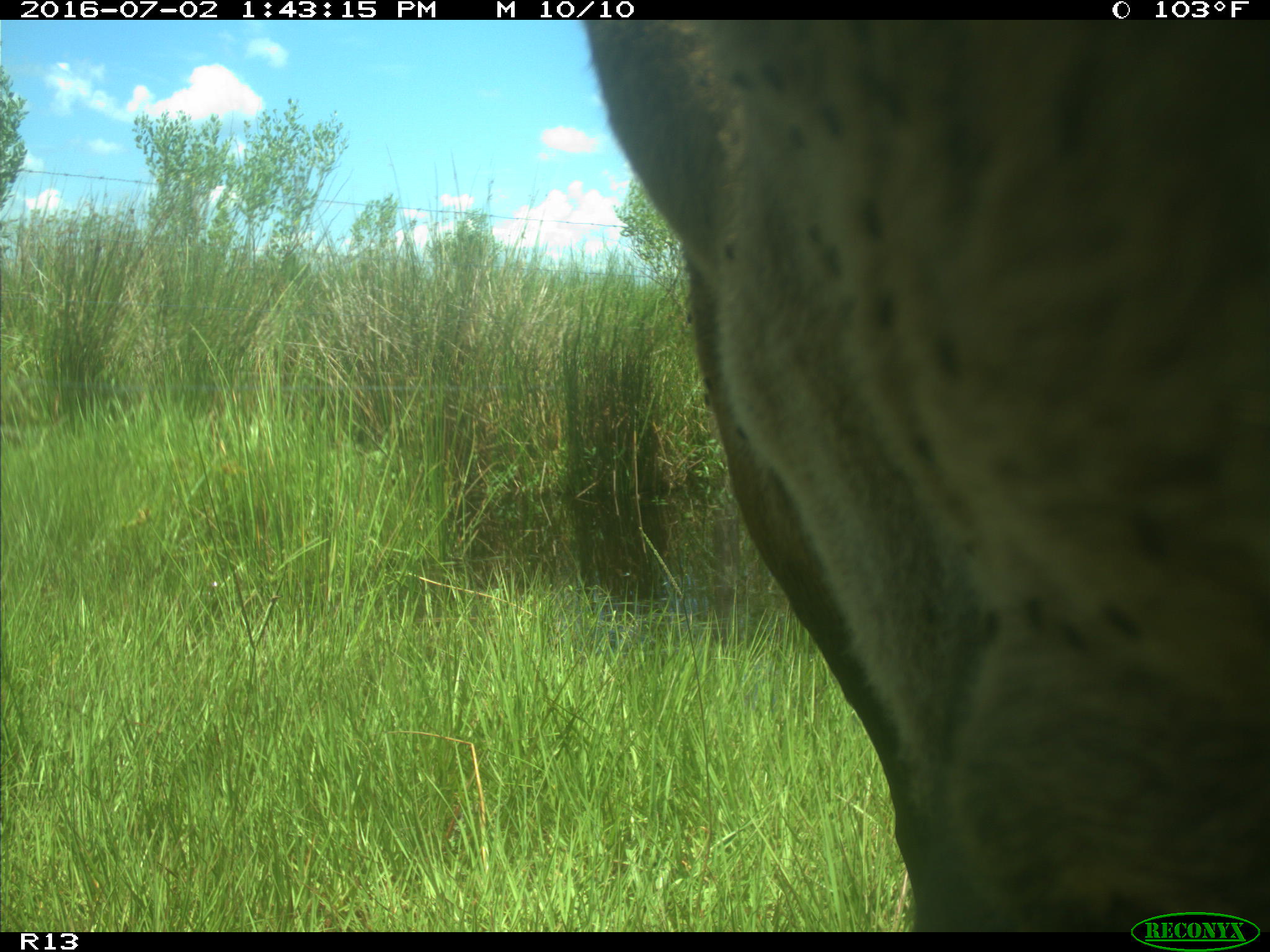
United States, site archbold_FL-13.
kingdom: Animalia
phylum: Chordata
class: Mammalia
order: Artiodactyla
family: Bovidae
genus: Bos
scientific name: Bos taurus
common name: domestic cow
Bos taurus (domestic cow).